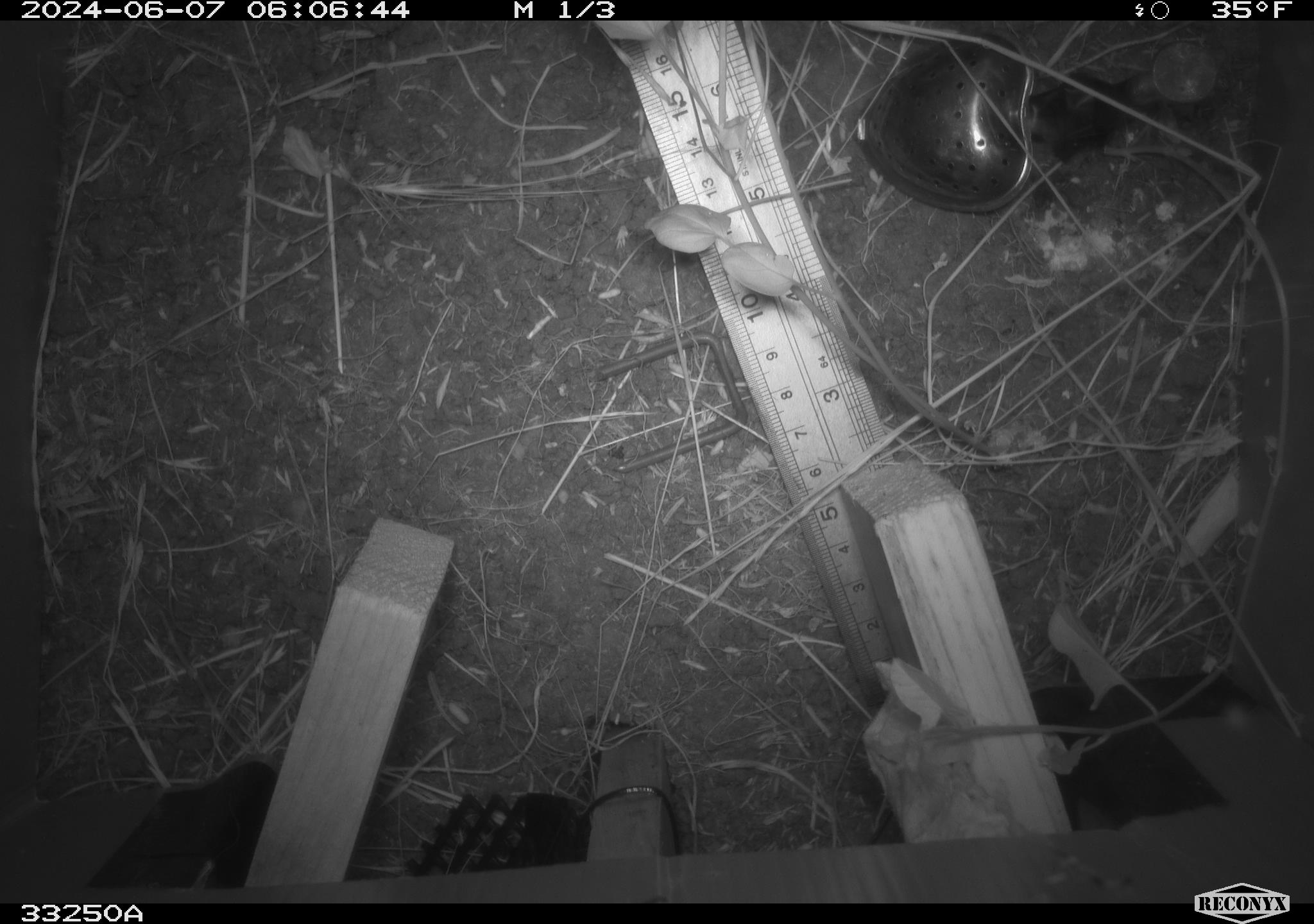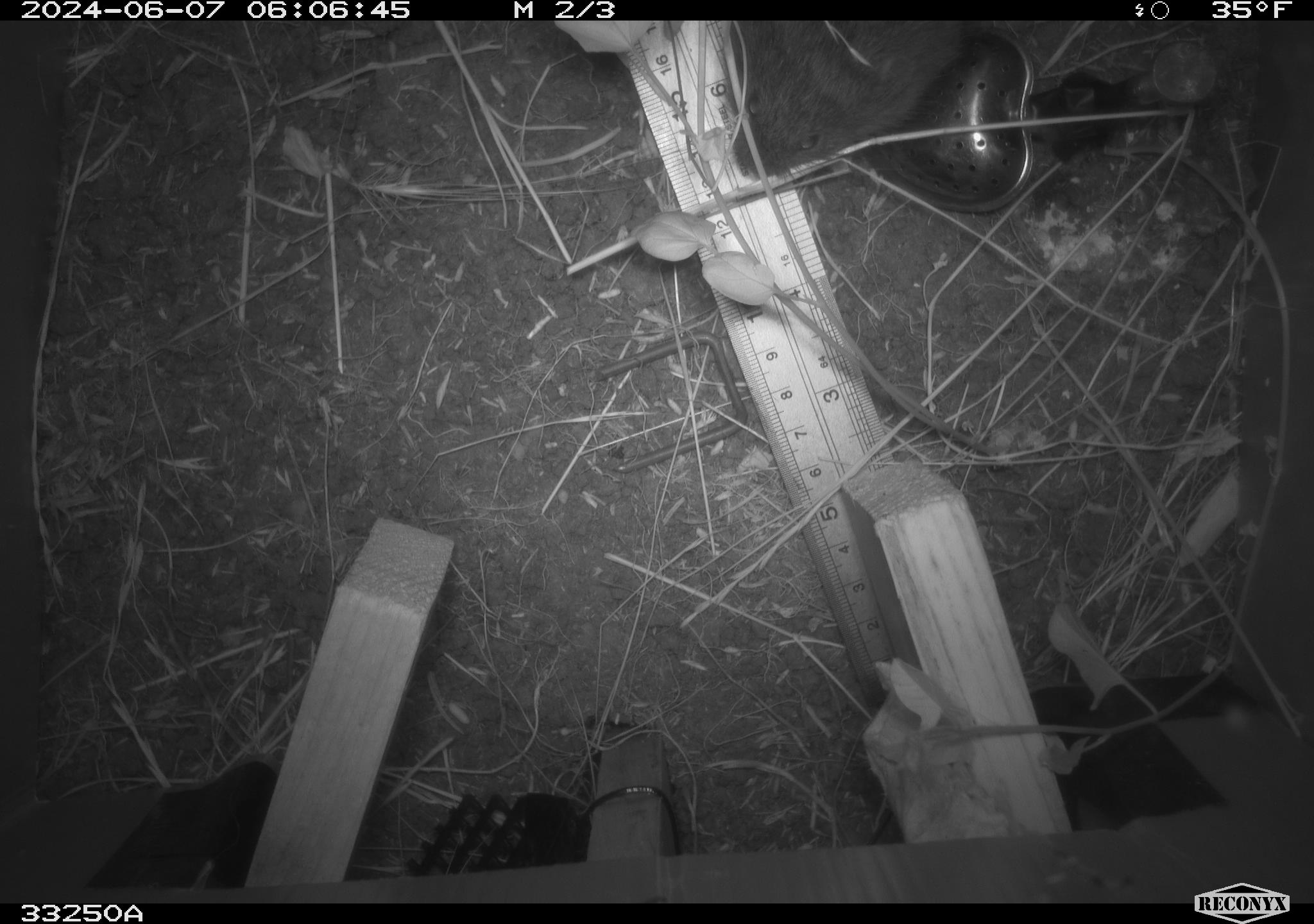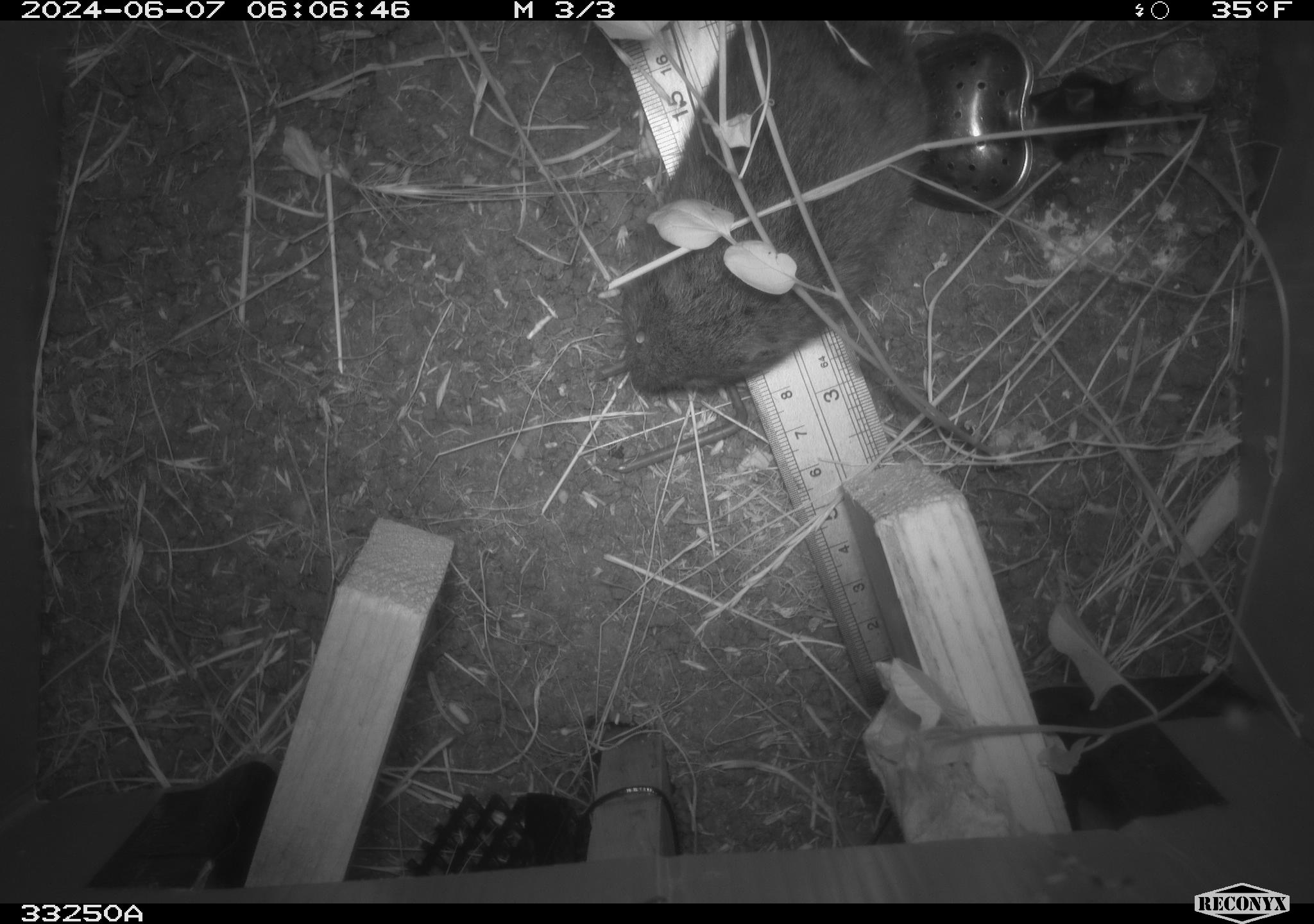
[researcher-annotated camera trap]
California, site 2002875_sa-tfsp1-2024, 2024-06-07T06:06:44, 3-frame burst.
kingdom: Animalia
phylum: Chordata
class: Mammalia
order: Rodentia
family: Cricetidae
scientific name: Arvicolinae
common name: voles, lemmings, and muskrats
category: arvicolinae subfamily